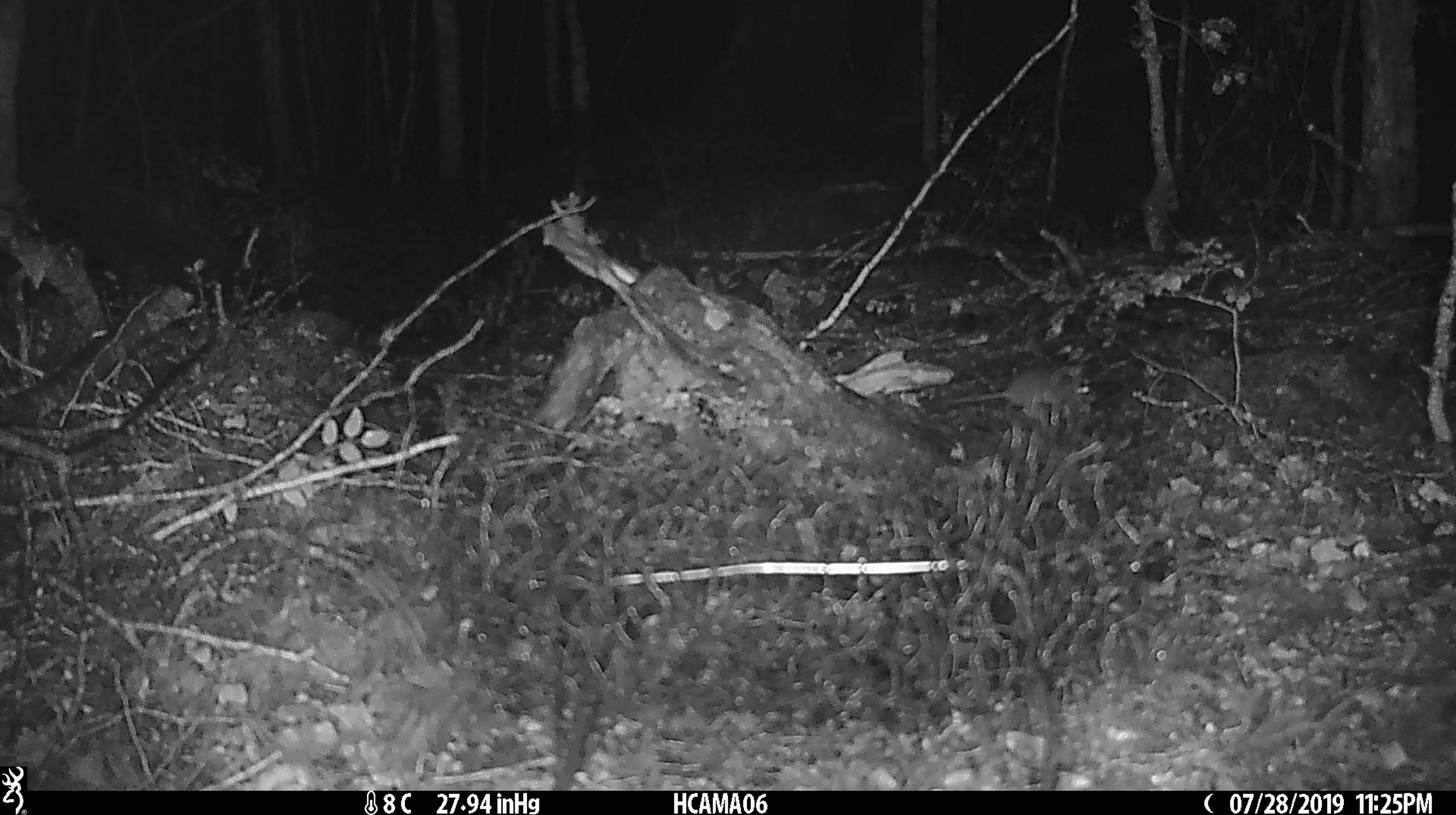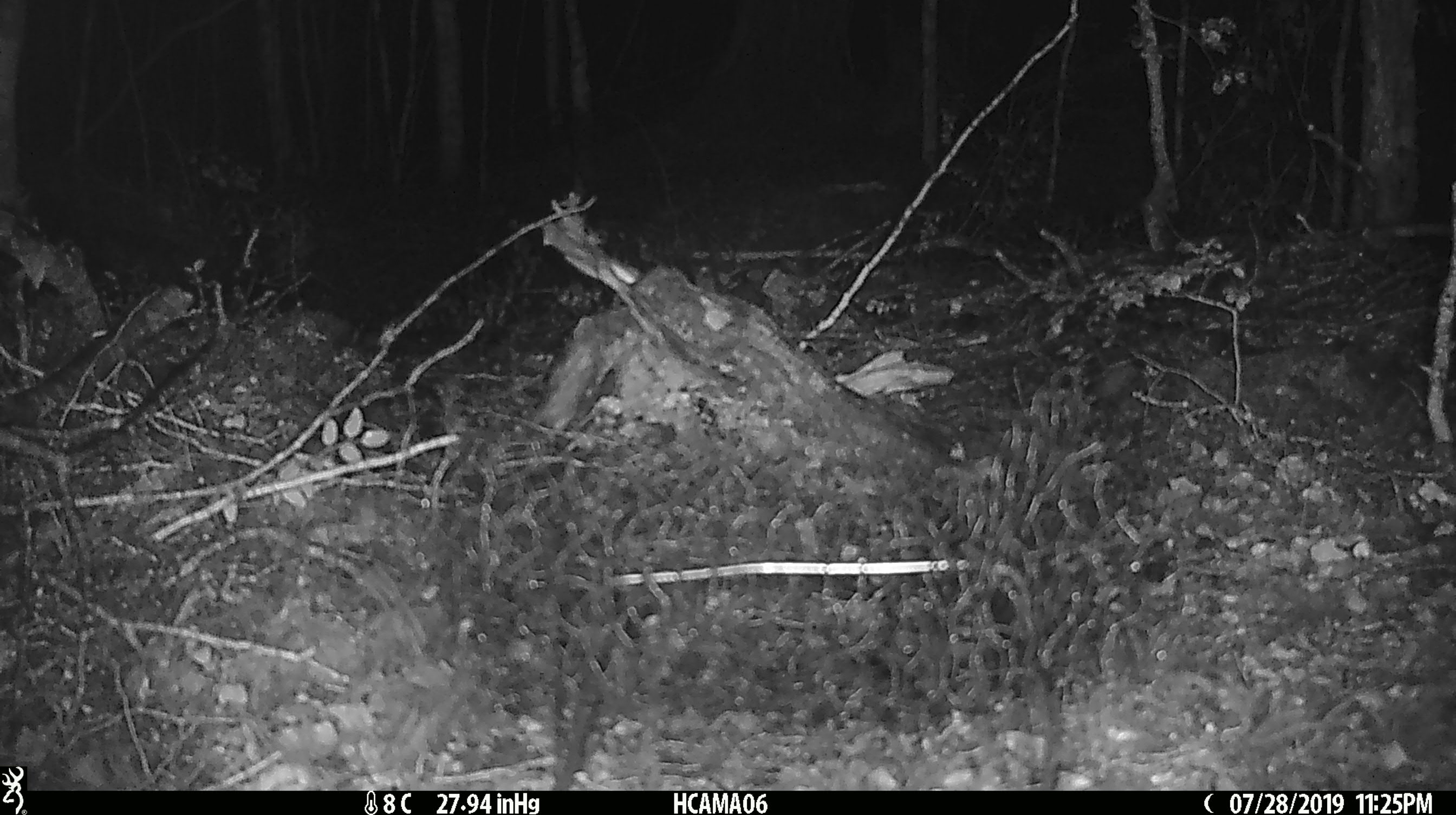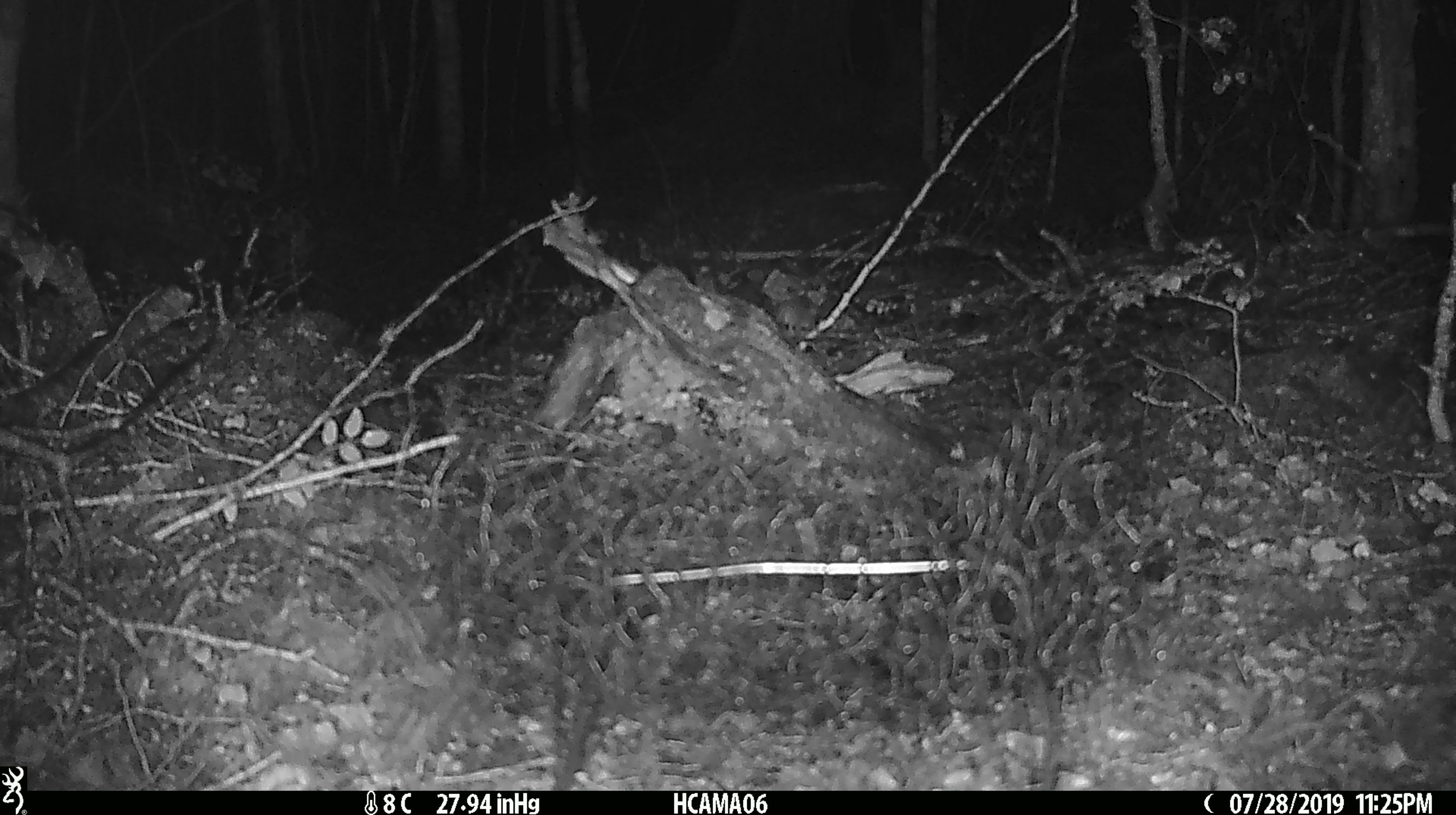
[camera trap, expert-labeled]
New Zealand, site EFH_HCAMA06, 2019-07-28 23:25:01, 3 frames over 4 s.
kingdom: Animalia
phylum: Chordata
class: Mammalia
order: Rodentia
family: Muridae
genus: Mus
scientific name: Mus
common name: mouse